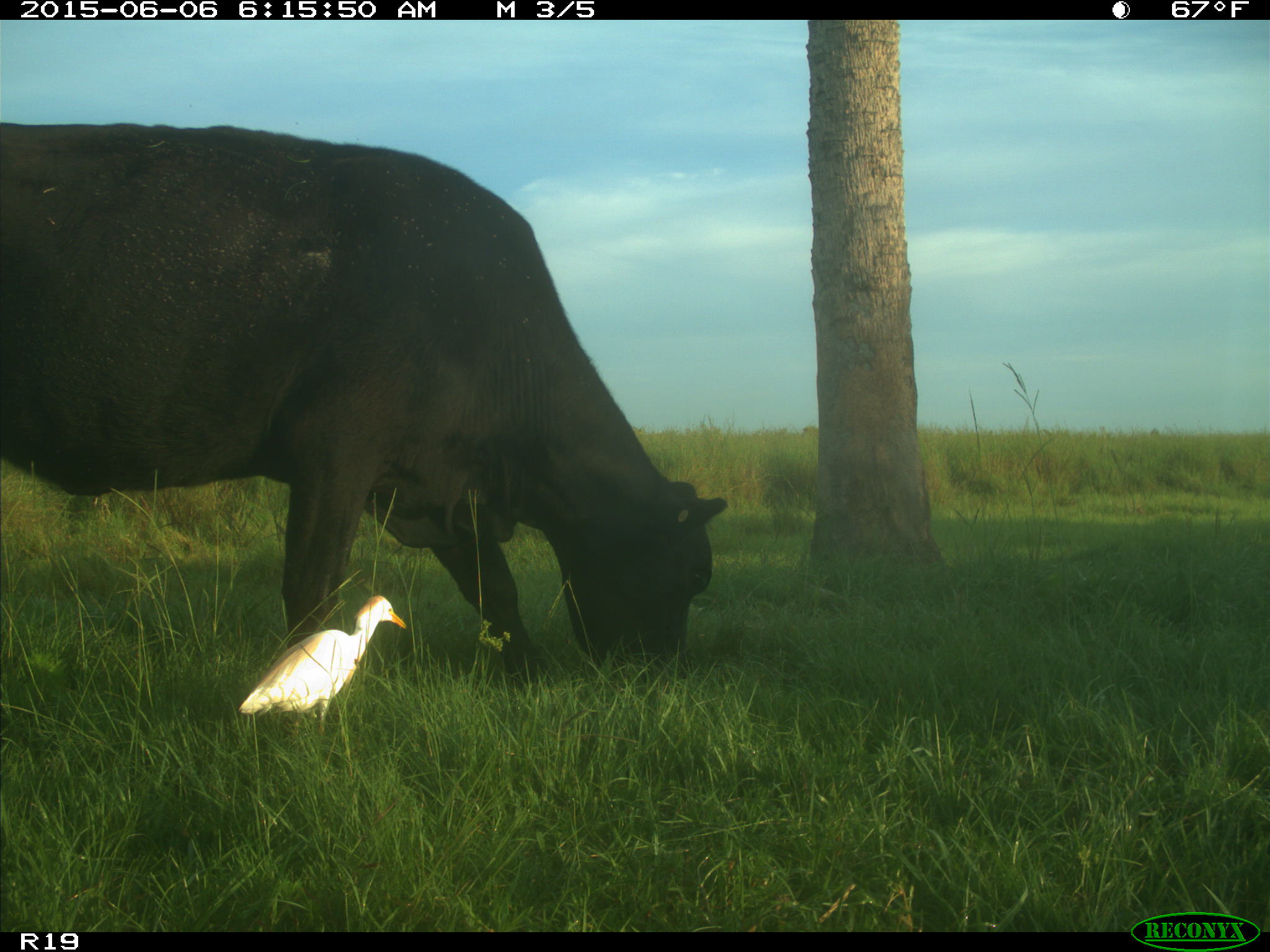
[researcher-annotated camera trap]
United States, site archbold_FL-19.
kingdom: Animalia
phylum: Chordata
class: Mammalia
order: Artiodactyla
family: Bovidae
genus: Bos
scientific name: Bos taurus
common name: domestic cow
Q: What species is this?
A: Bos taurus (domestic cow).